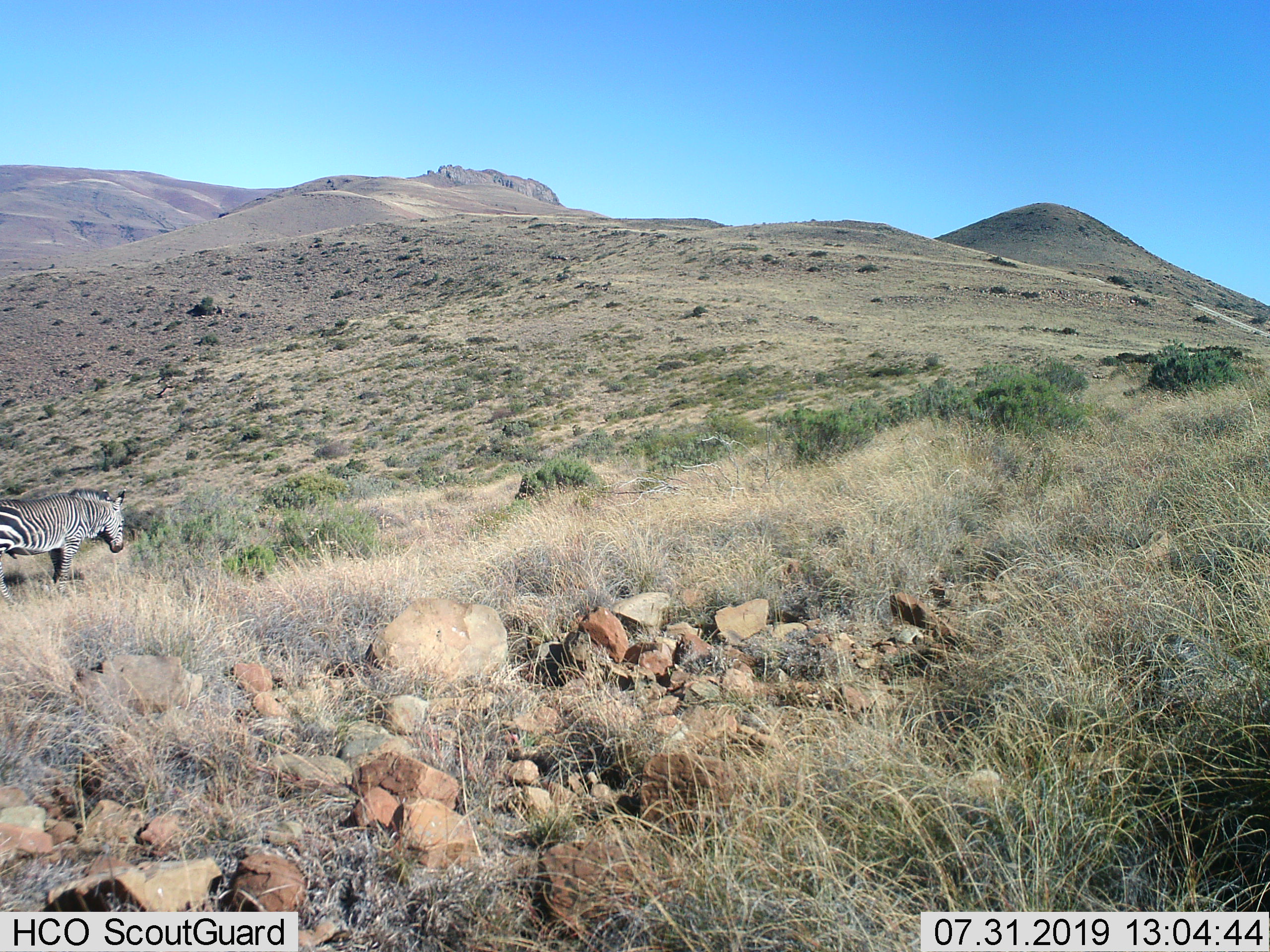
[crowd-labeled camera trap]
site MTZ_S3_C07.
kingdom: Animalia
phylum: Chordata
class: Mammalia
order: Perissodactyla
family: Equidae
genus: Equus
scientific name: Equus zebra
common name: mountain zebra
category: zebramountain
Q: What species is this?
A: Zebramountain (mountain zebra) (Equus zebra).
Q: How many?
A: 1.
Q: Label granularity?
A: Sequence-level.